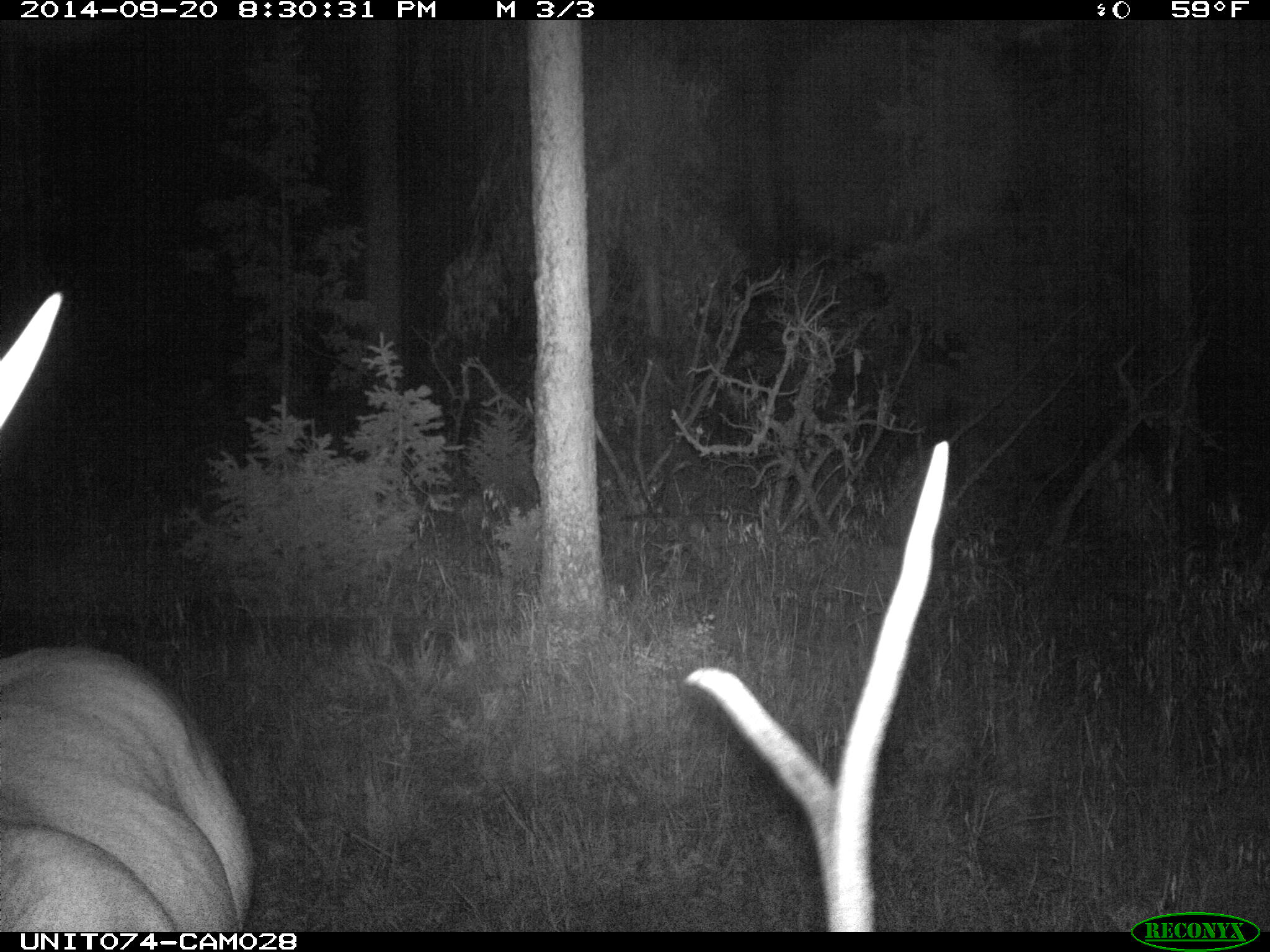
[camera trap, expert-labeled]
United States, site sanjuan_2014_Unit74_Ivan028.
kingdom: Animalia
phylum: Chordata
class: Mammalia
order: Artiodactyla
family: Cervidae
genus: Cervus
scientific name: Cervus elaphus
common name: red deer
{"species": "Cervus elaphus (red deer)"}